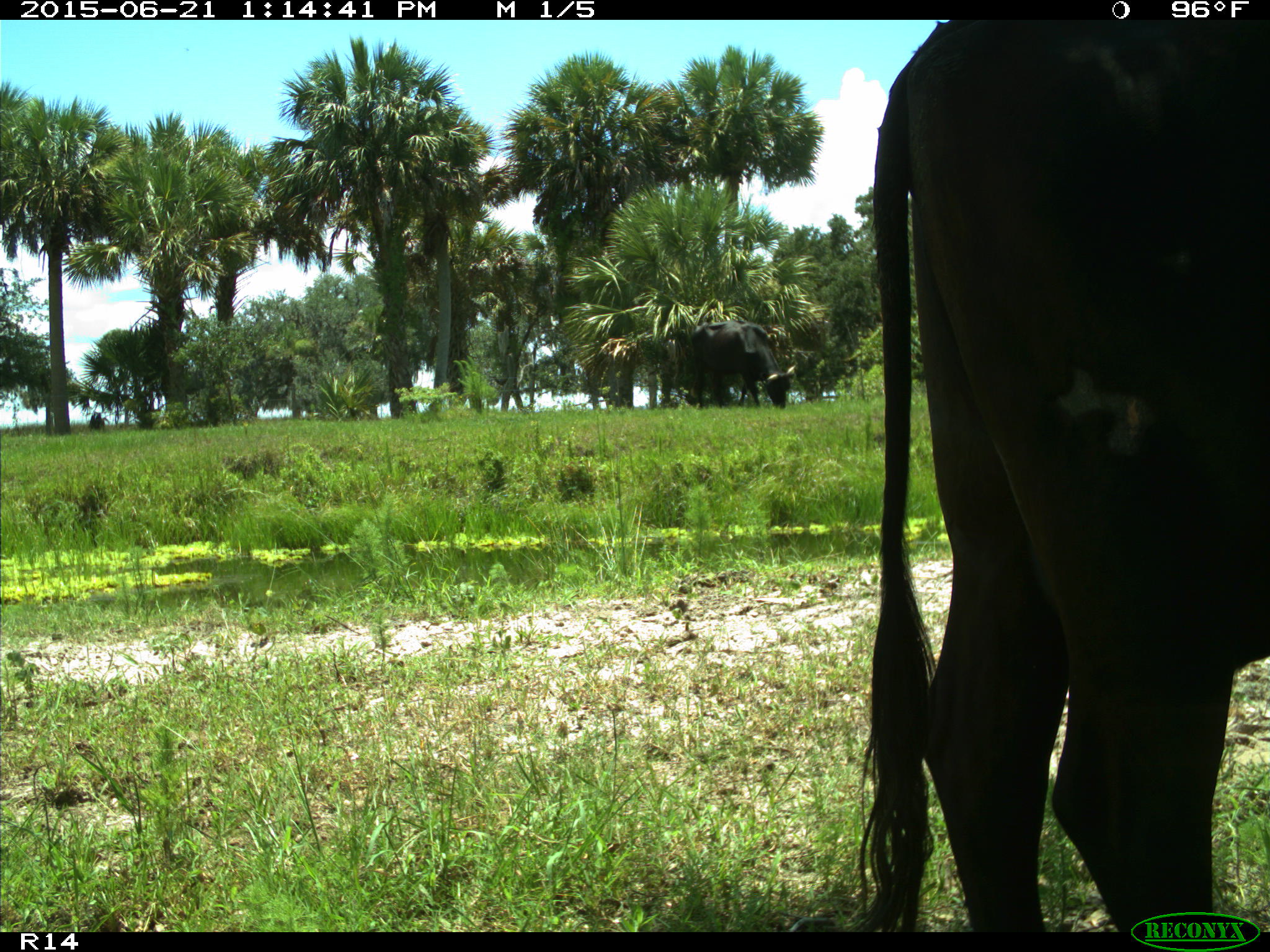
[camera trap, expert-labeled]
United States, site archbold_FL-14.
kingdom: Animalia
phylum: Chordata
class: Mammalia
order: Artiodactyla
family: Bovidae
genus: Bos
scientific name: Bos taurus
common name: domestic cow